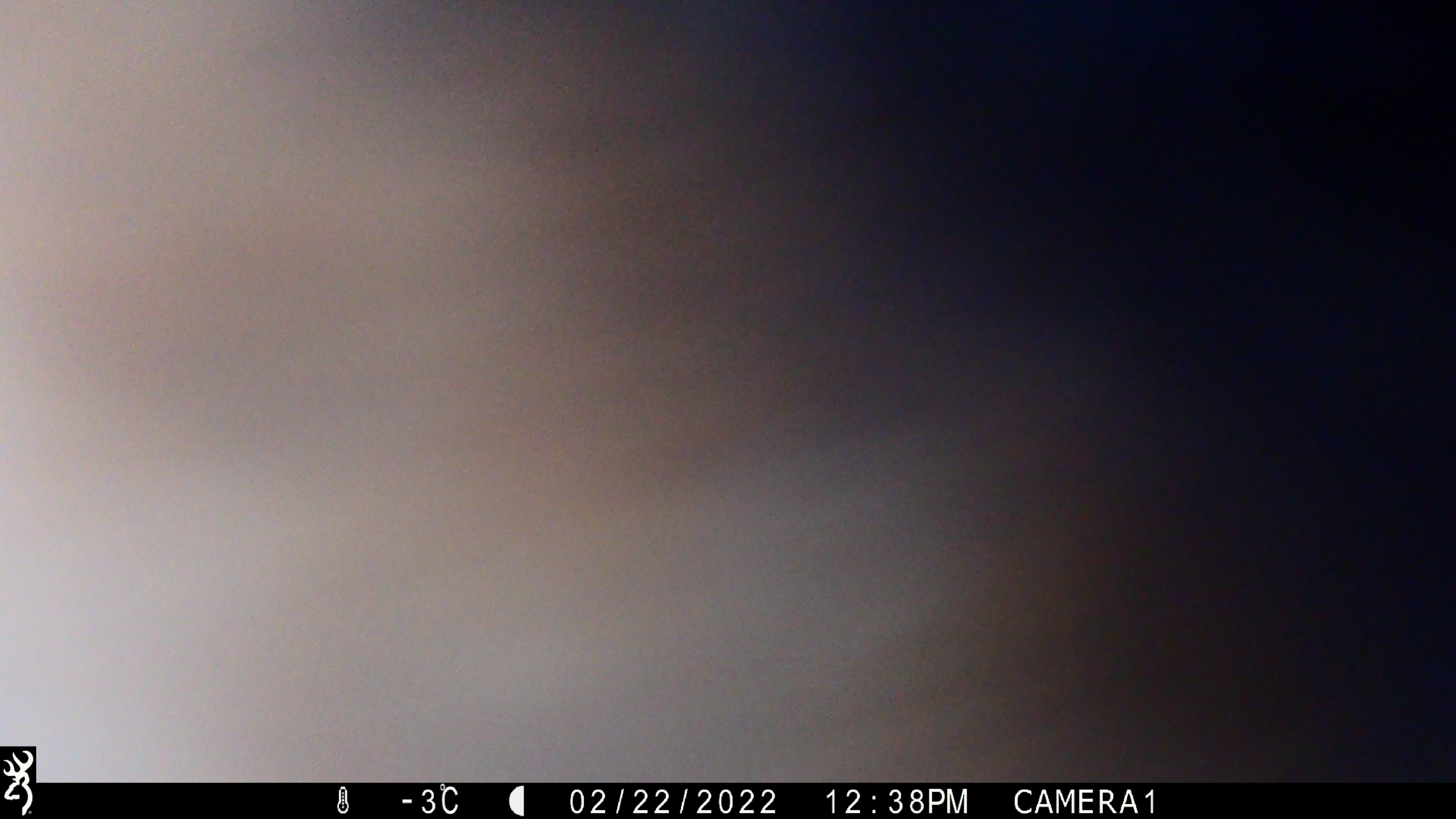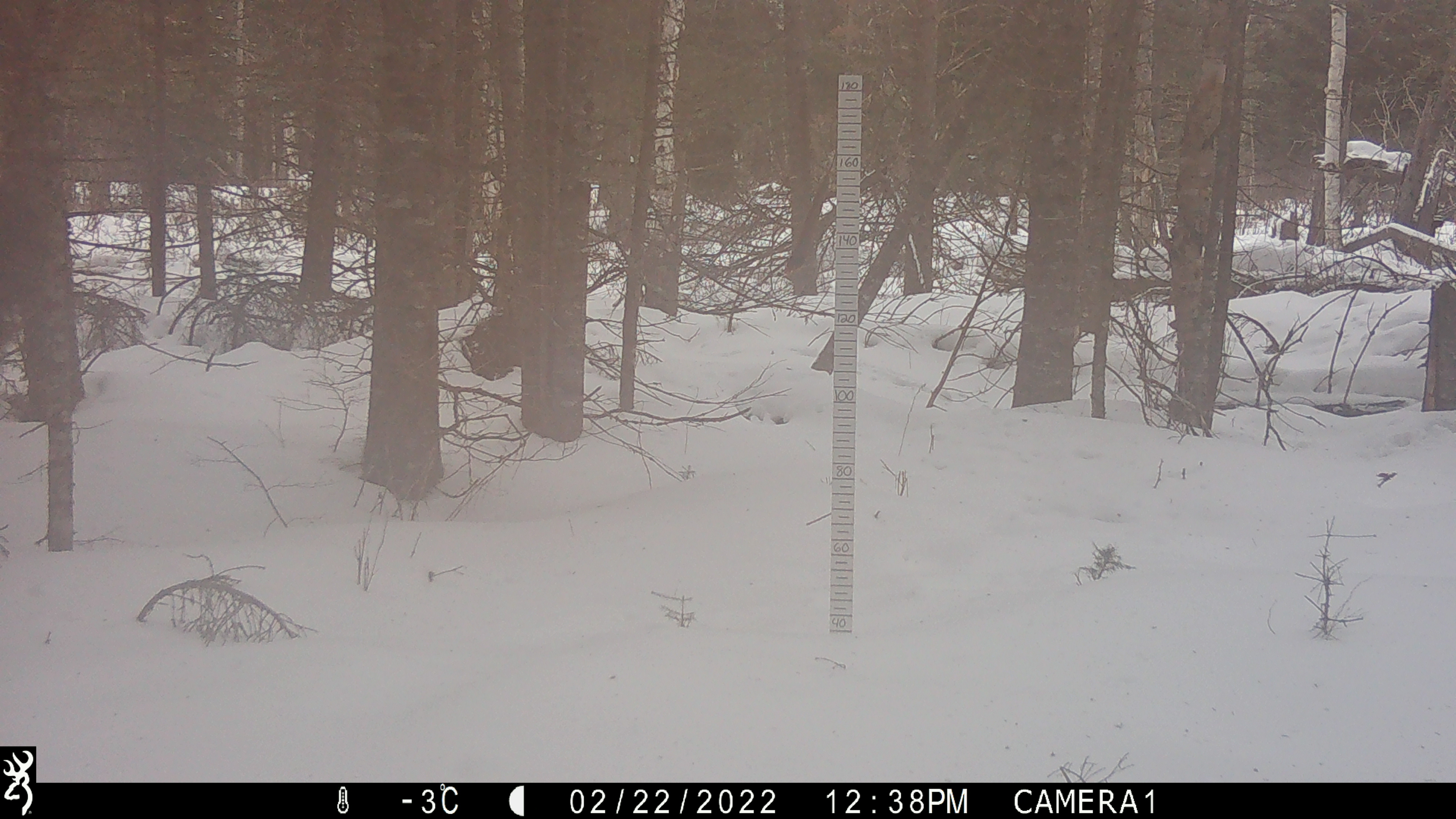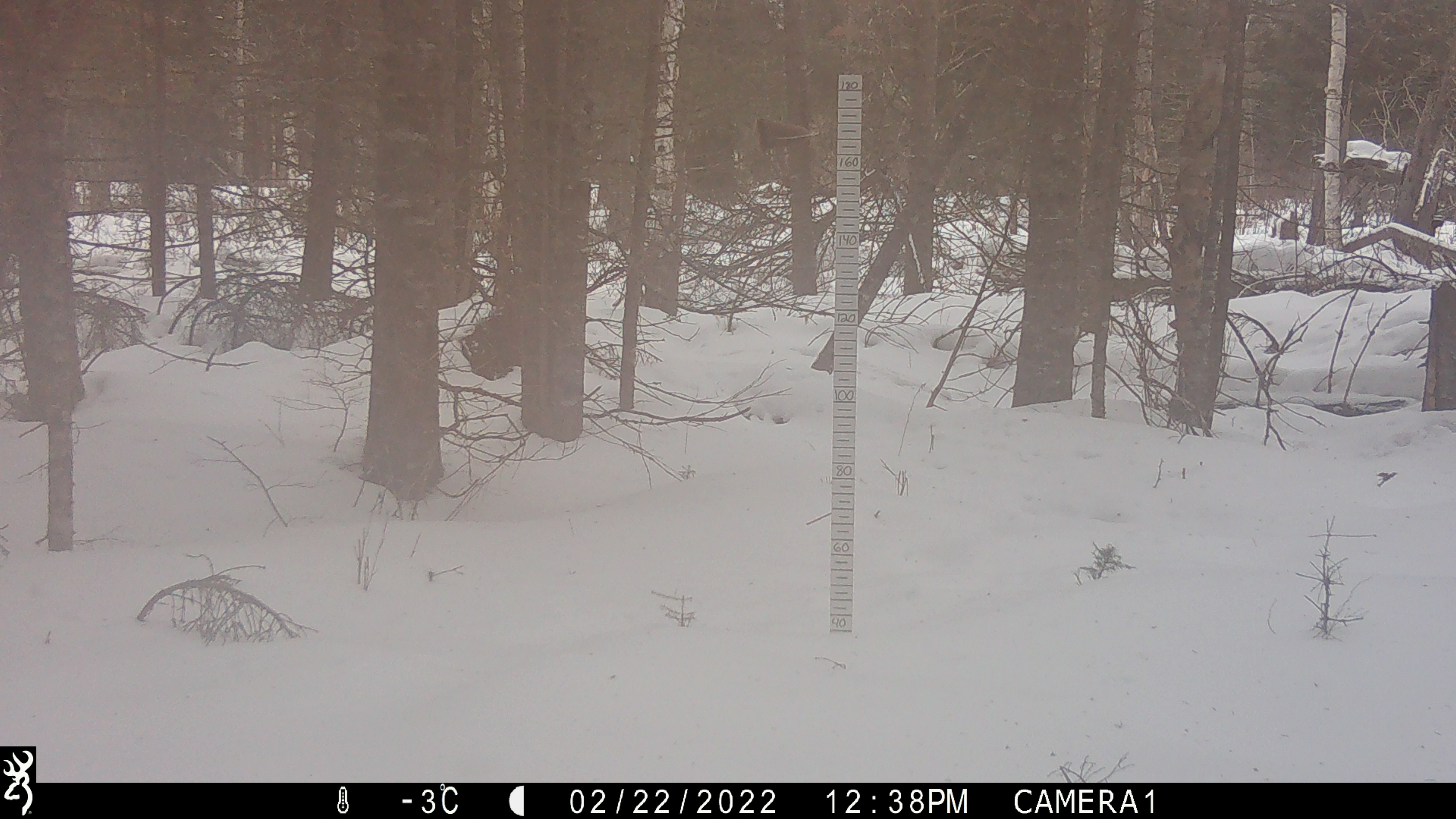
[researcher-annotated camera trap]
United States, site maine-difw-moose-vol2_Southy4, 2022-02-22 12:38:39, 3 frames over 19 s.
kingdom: Animalia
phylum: Chordata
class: Mammalia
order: Artiodactyla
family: Cervidae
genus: Alces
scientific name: Alces alces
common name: moose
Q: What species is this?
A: Moose (Alces alces).